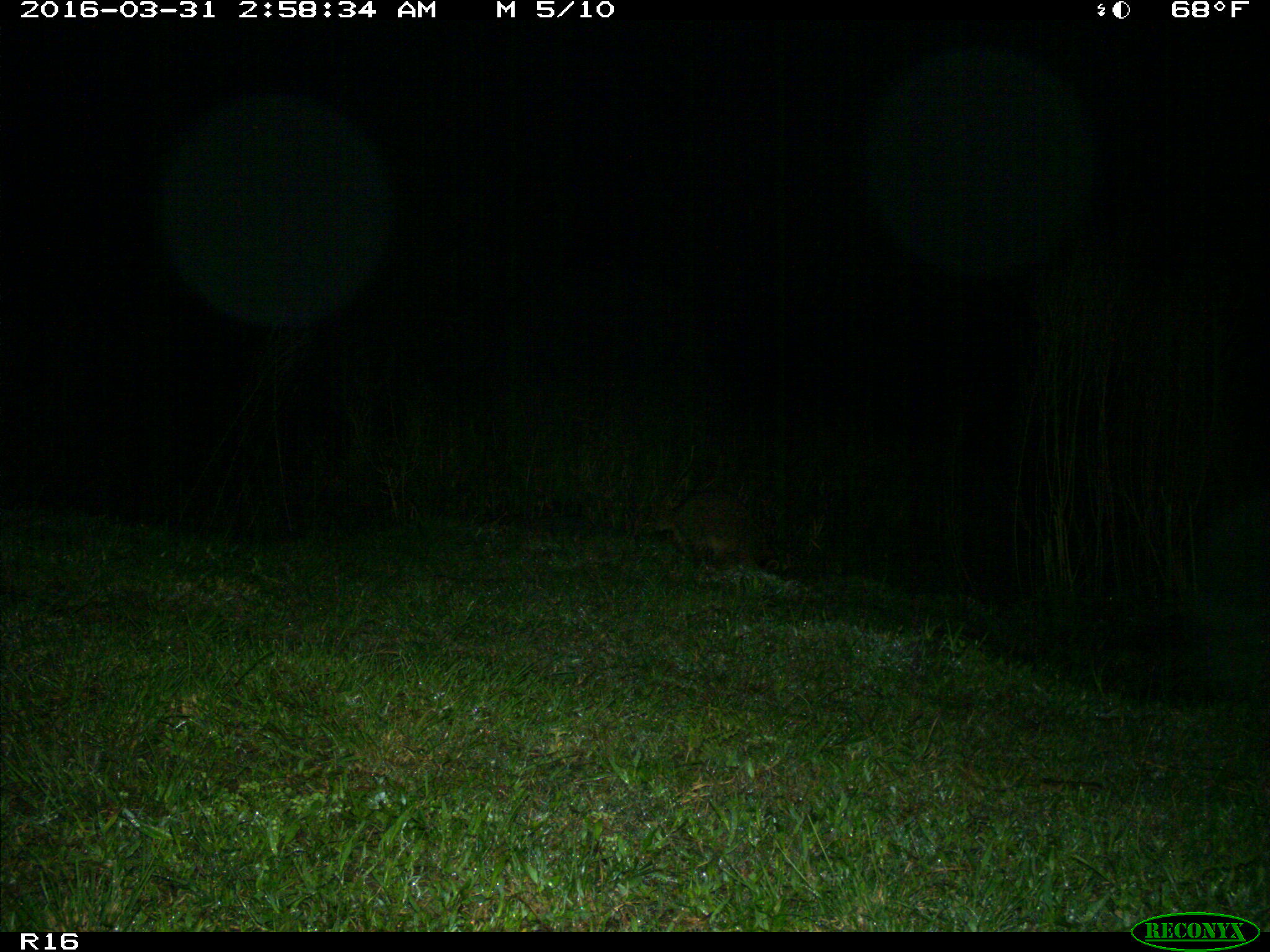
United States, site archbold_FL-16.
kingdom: Animalia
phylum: Chordata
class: Mammalia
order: Carnivora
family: Procyonidae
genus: Procyon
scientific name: Procyon lotor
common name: common raccoon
Procyon lotor (common raccoon).